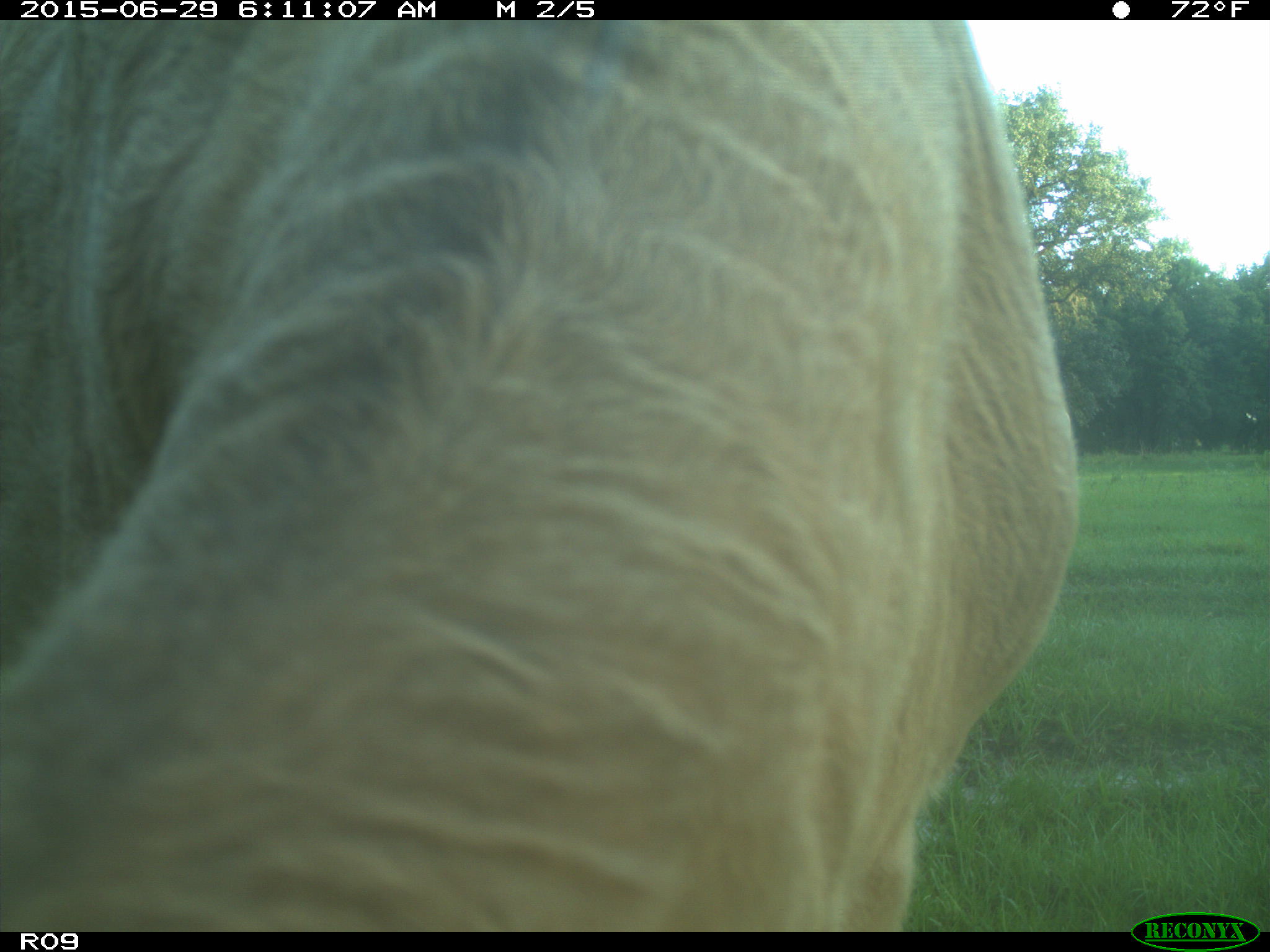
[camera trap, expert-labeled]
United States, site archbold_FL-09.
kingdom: Animalia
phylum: Chordata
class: Mammalia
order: Artiodactyla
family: Bovidae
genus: Bos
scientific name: Bos taurus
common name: domestic cow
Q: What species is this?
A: Bos taurus (domestic cow).